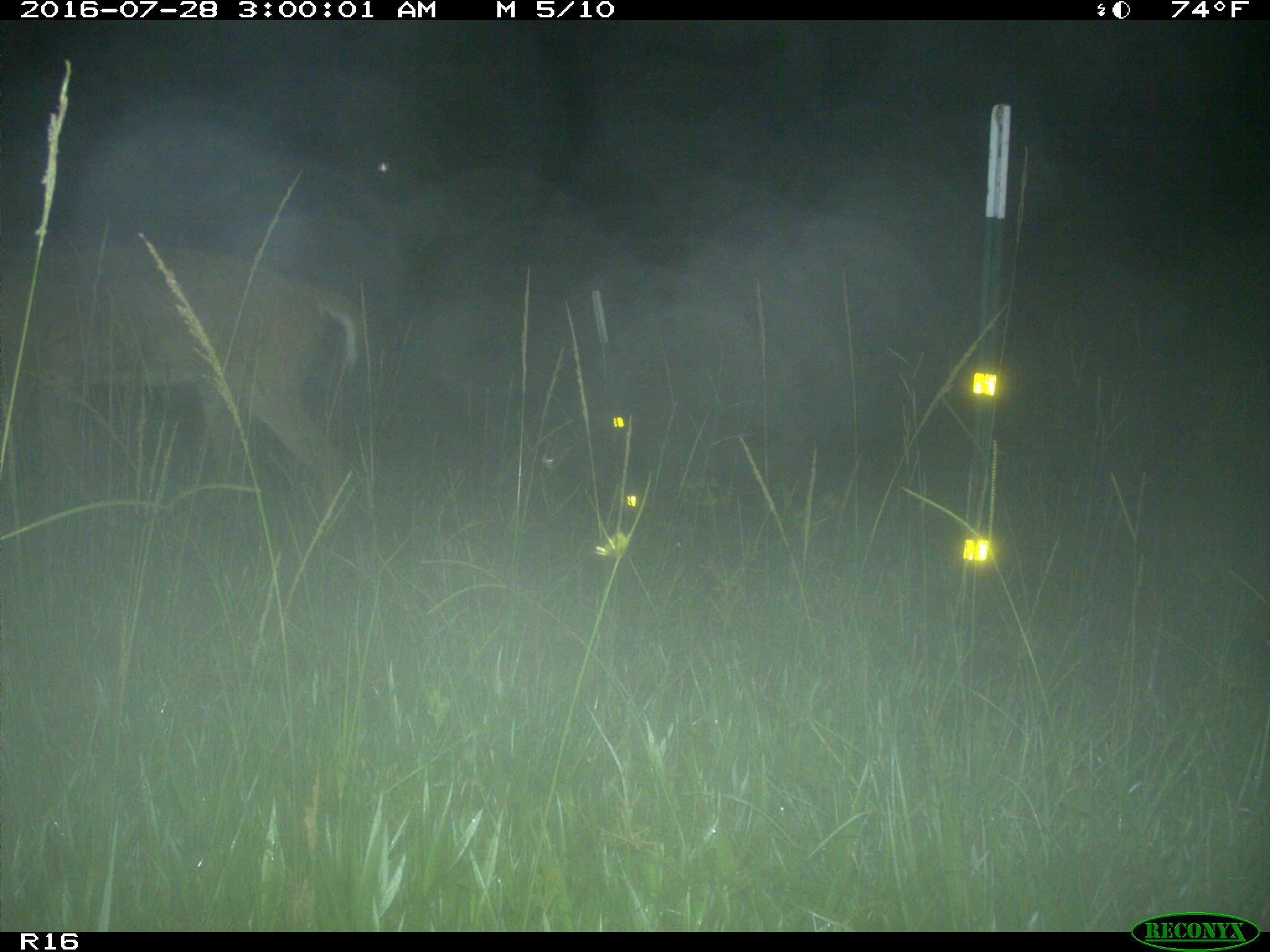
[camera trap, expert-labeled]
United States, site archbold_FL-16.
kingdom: Animalia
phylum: Chordata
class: Mammalia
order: Artiodactyla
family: Cervidae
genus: Odocoileus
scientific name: Odocoileus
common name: deer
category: unidentified deer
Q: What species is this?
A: Unidentified deer (deer) (Odocoileus).